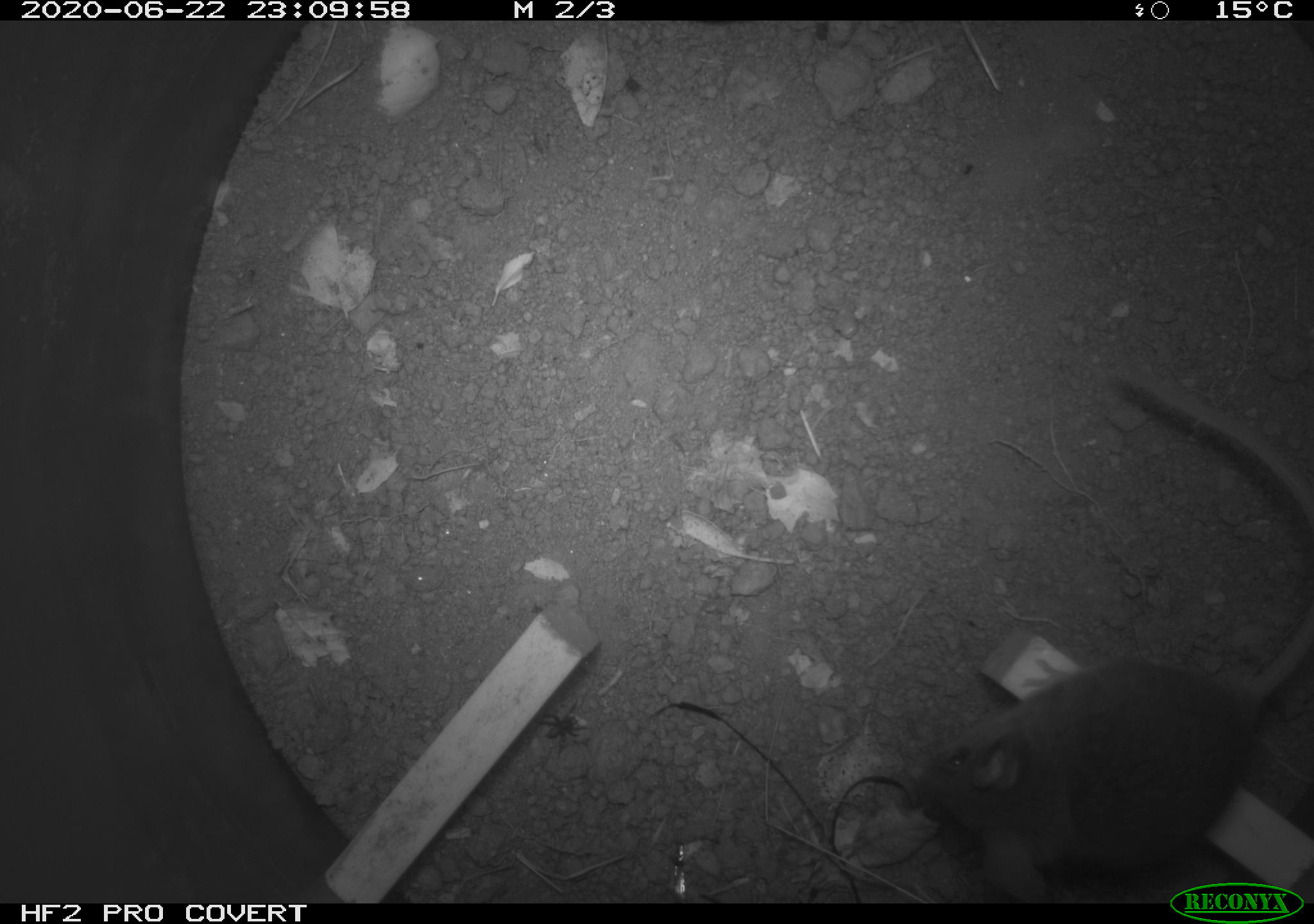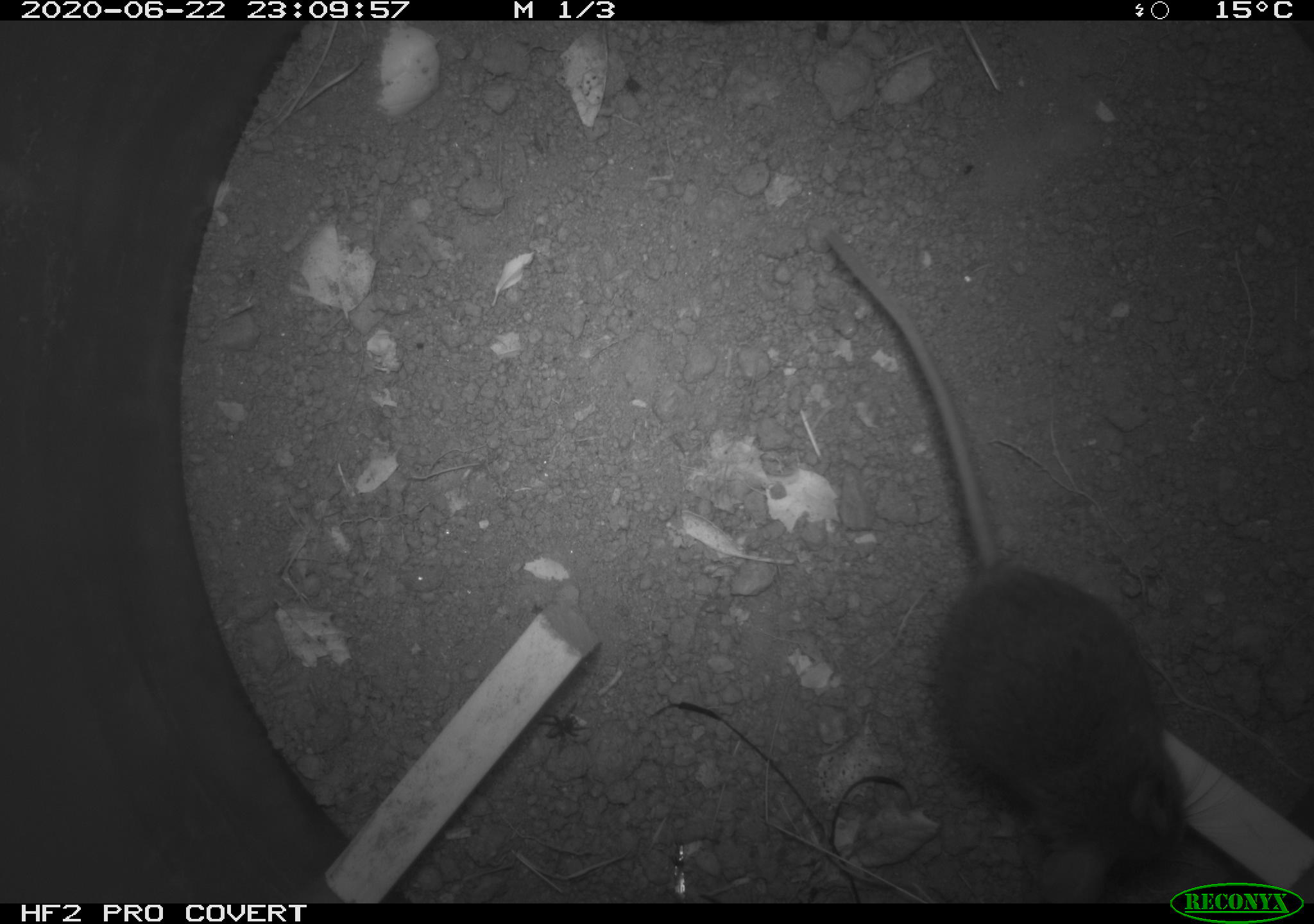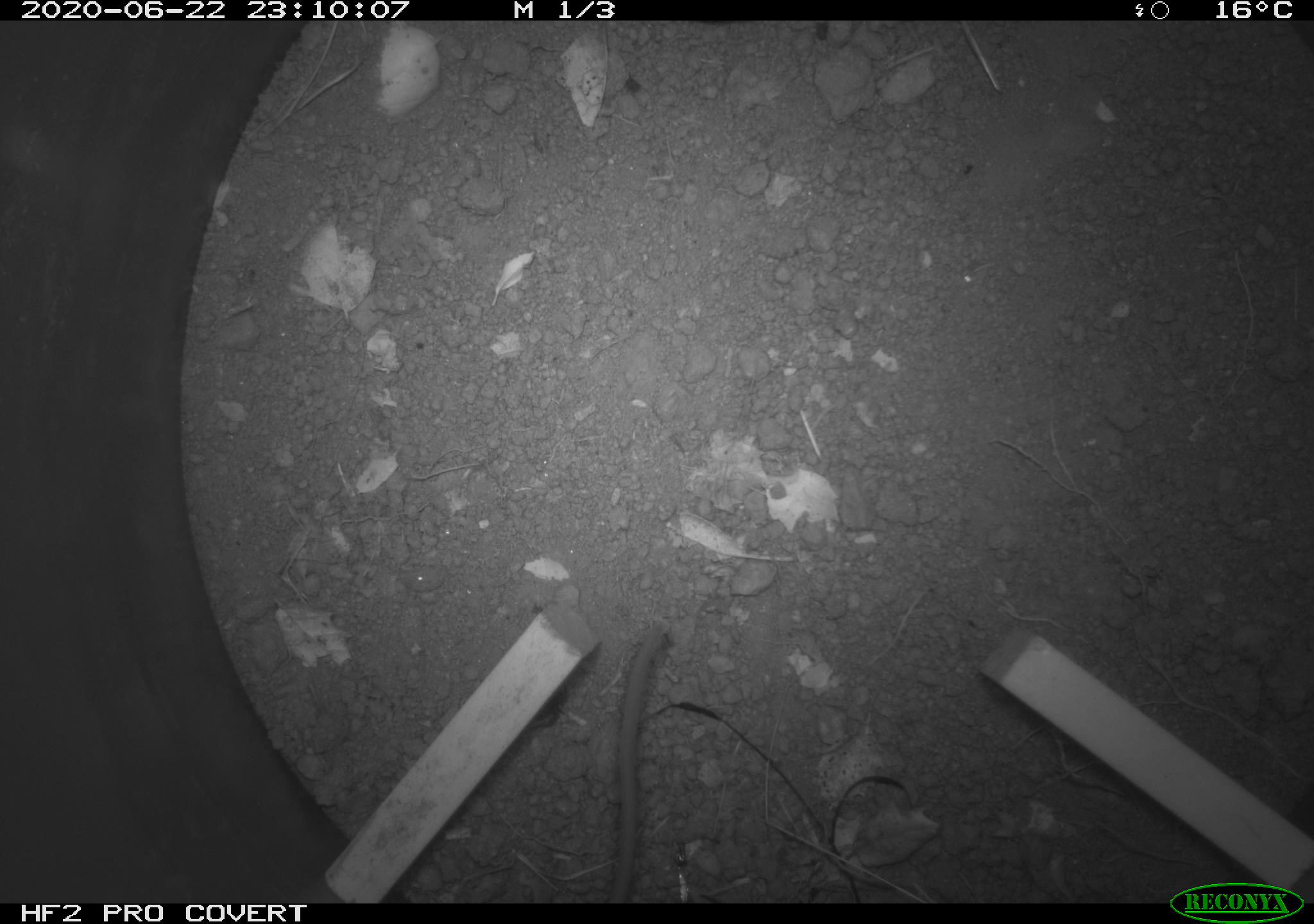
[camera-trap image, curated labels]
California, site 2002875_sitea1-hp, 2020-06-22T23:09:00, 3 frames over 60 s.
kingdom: Animalia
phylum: Chordata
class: Mammalia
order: Rodentia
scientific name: Rodentia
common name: mouse species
Mouse species (Rodentia).